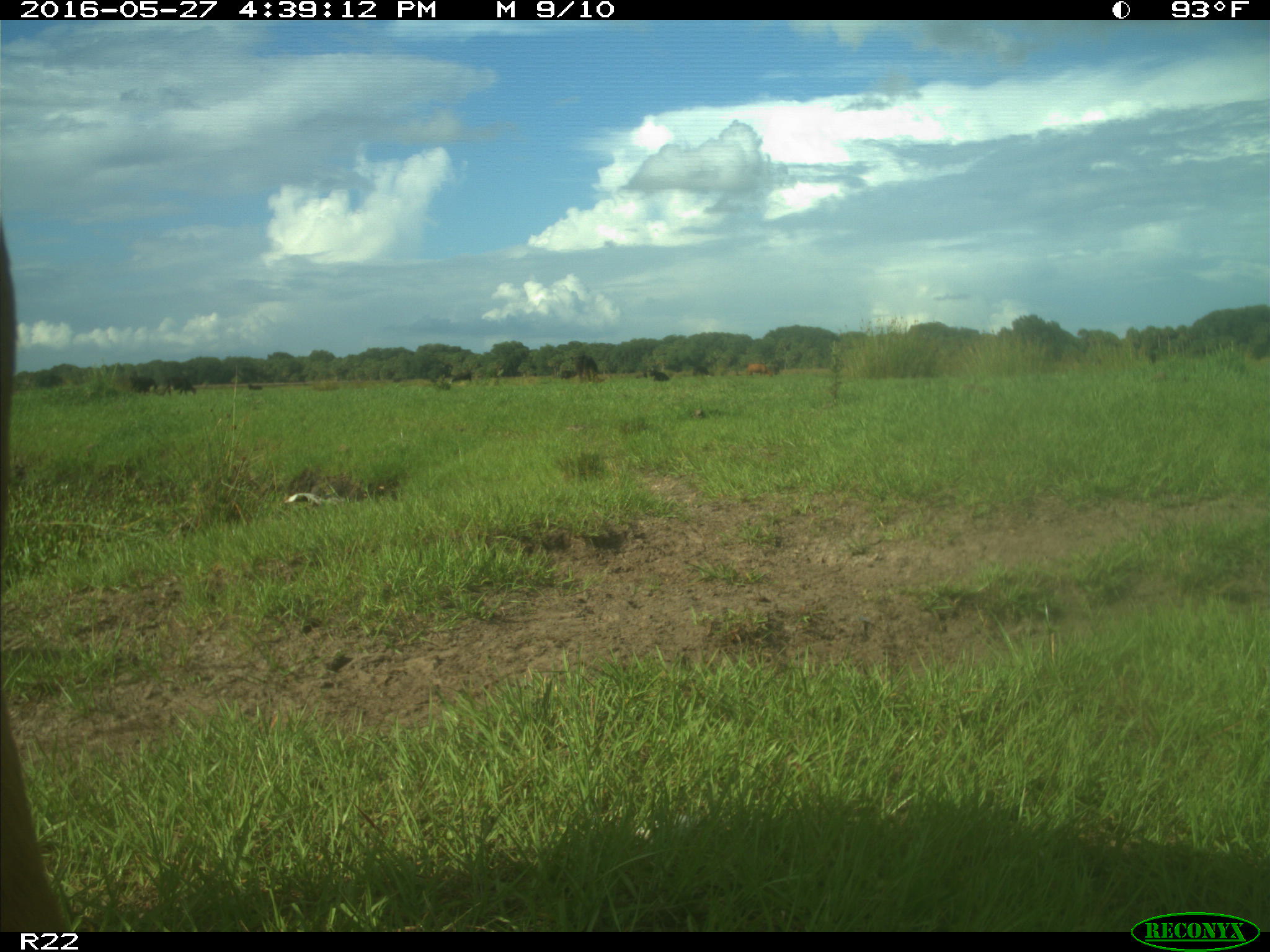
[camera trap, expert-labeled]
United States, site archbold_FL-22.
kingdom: Animalia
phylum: Chordata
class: Mammalia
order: Artiodactyla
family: Bovidae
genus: Bos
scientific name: Bos taurus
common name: domestic cow